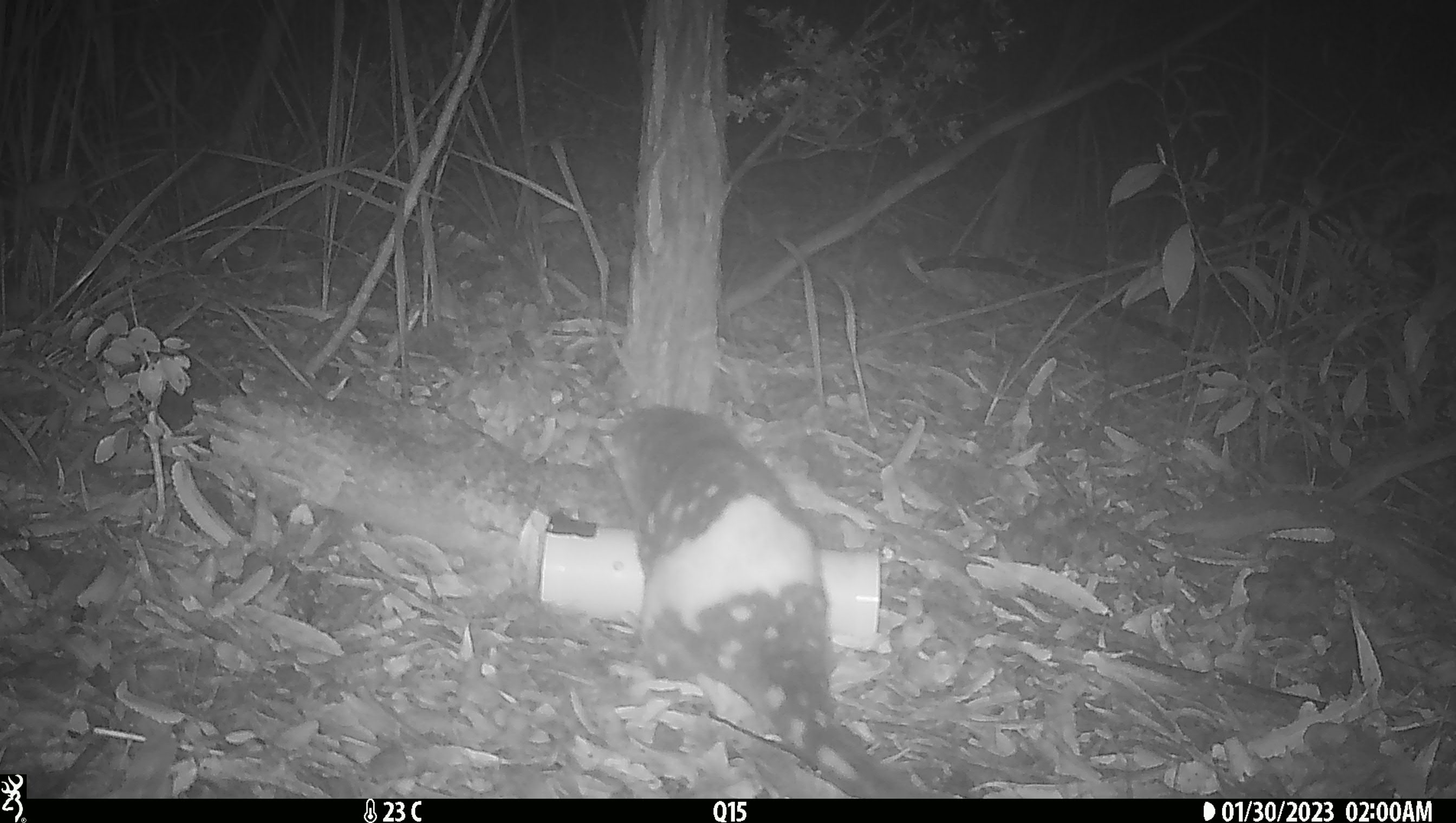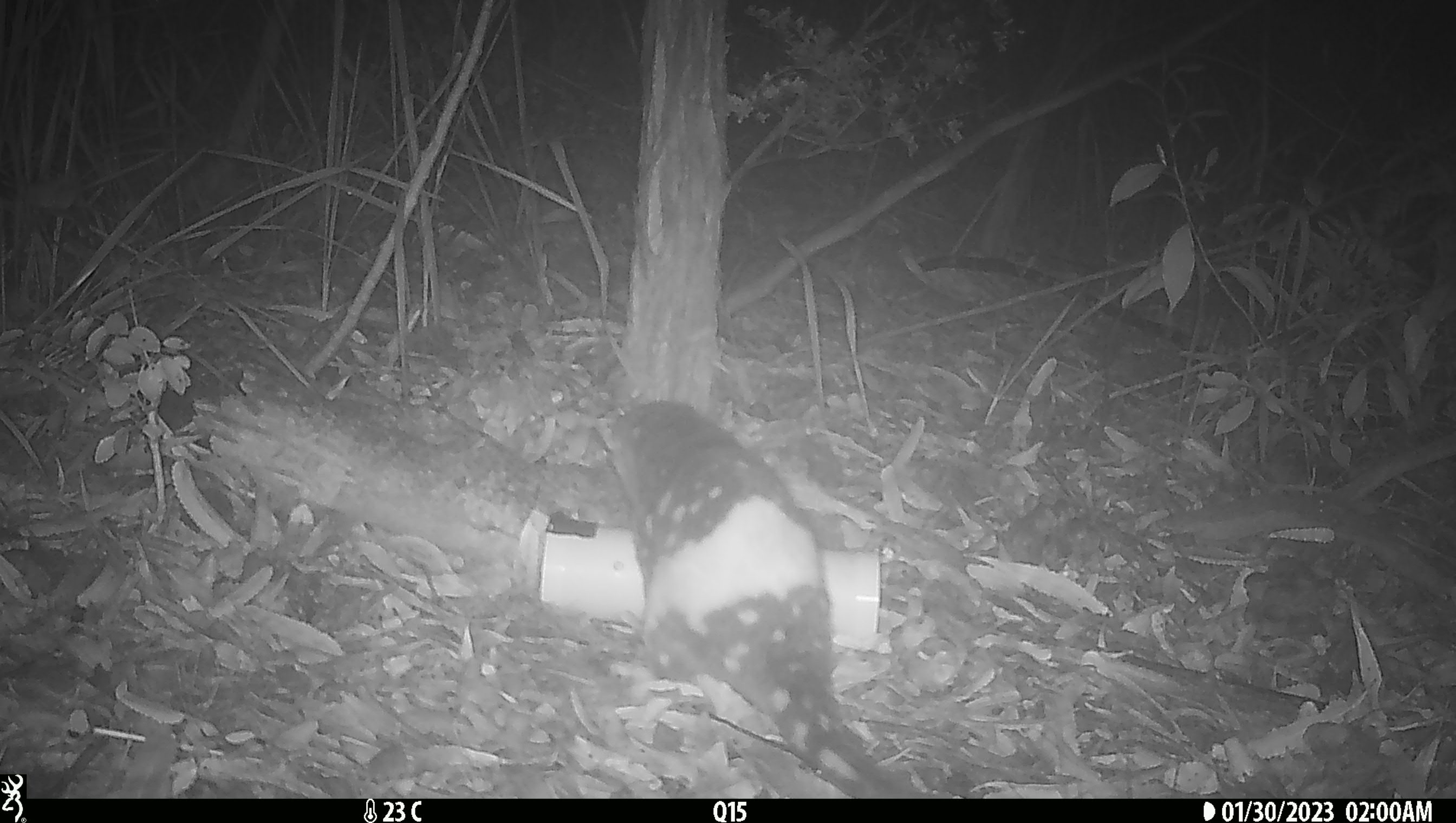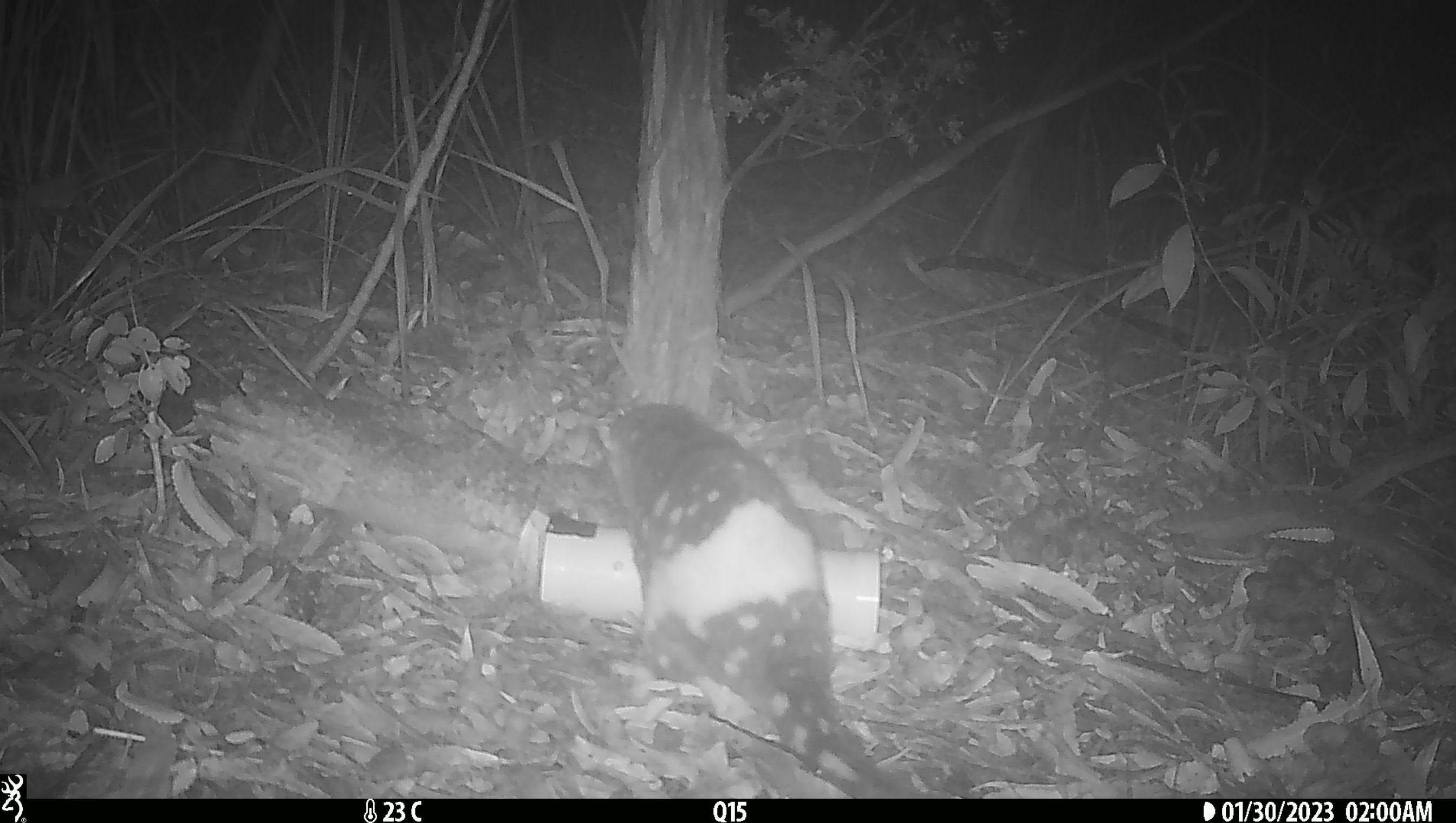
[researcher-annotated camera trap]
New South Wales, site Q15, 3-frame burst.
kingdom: Animalia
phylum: Chordata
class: Mammalia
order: Dasyuromorphia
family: Dasyuridae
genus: Dasyurus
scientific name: Dasyurus maculatus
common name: spotted-tailed quoll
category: quoll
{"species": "quoll (spotted-tailed quoll) (Dasyurus maculatus)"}